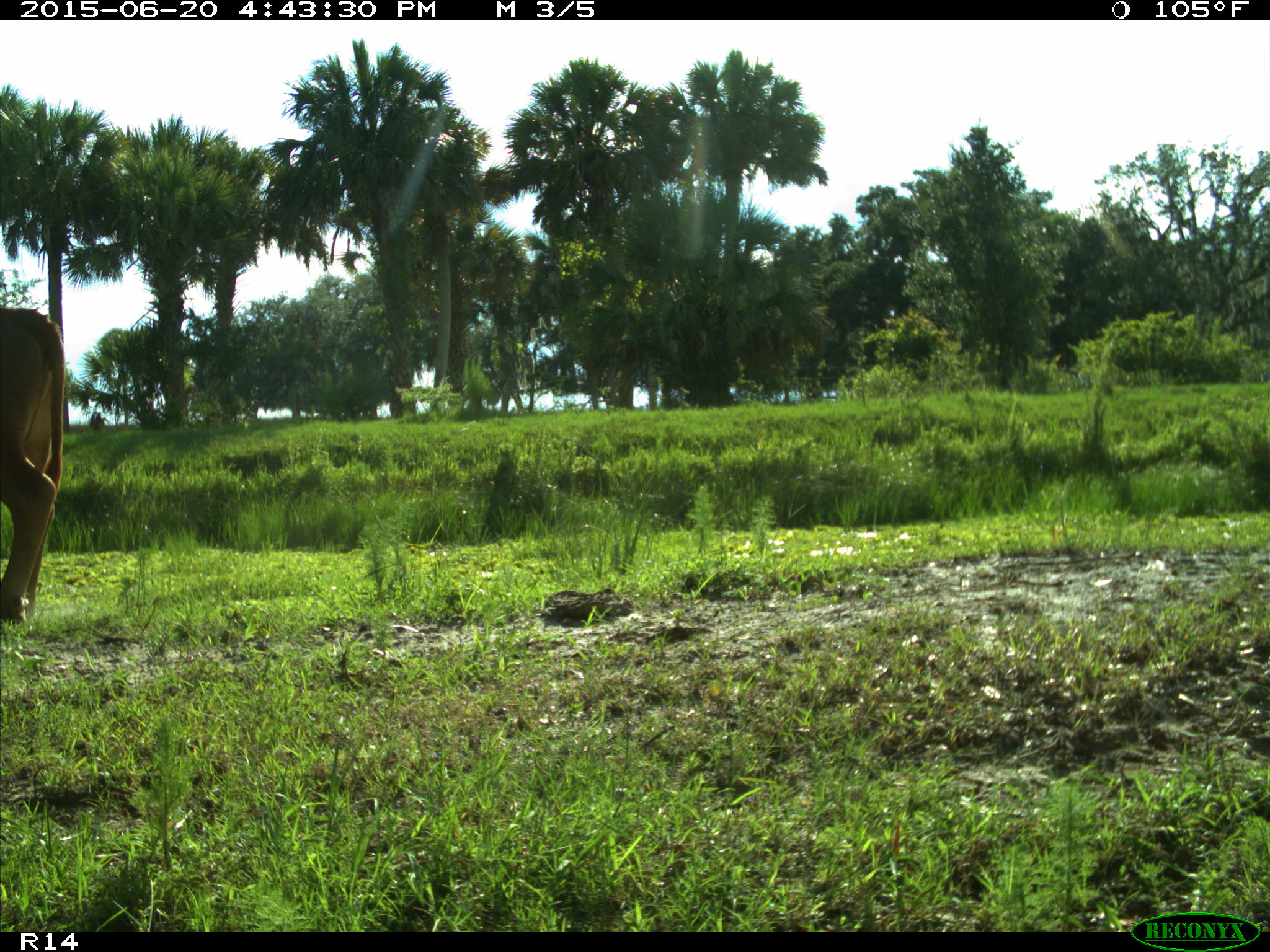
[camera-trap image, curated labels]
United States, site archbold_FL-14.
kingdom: Animalia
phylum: Chordata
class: Mammalia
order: Artiodactyla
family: Bovidae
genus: Bos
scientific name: Bos taurus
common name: domestic cow